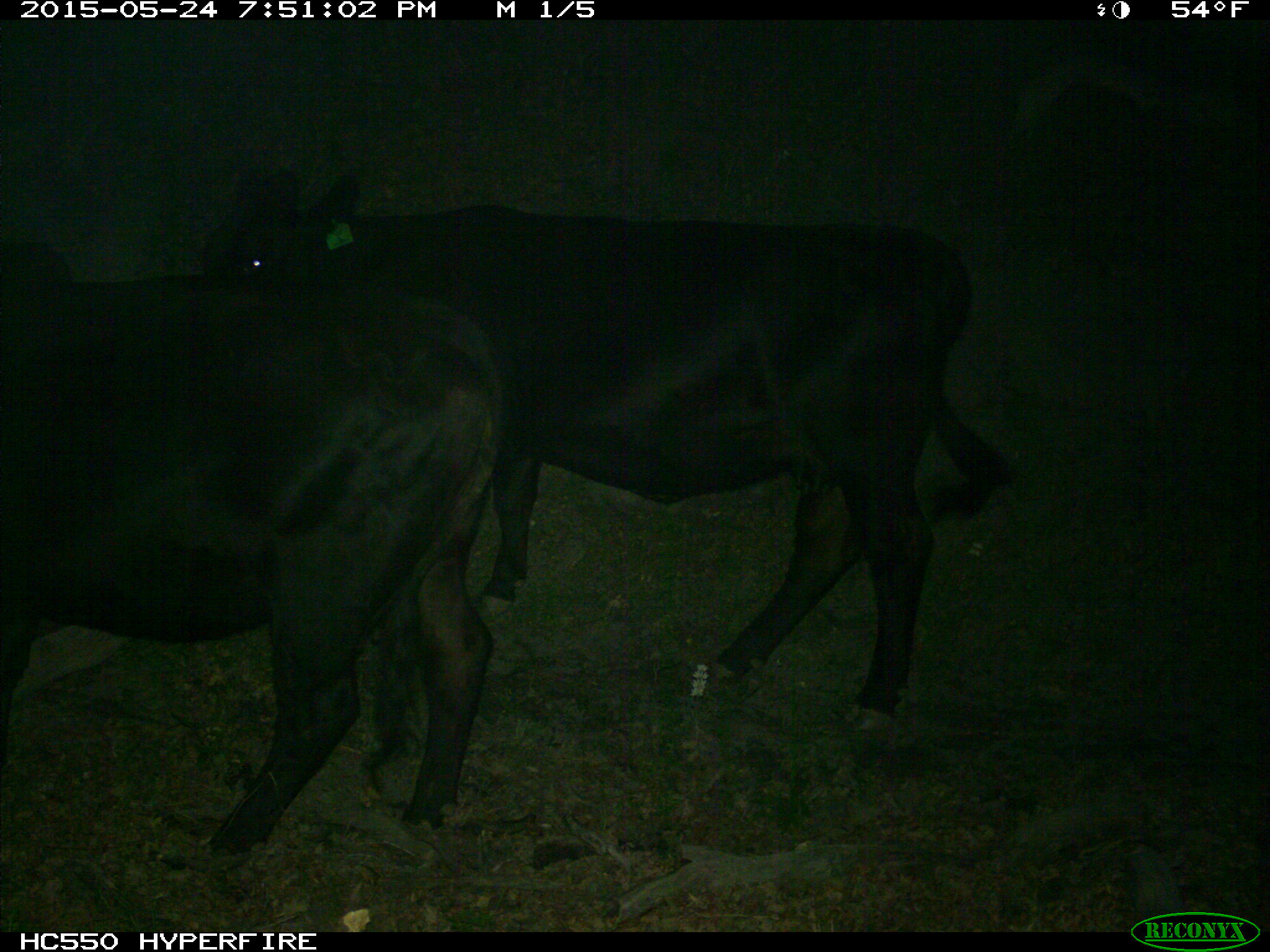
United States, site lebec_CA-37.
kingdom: Animalia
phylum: Chordata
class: Mammalia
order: Artiodactyla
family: Bovidae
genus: Bos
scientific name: Bos taurus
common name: domestic cow